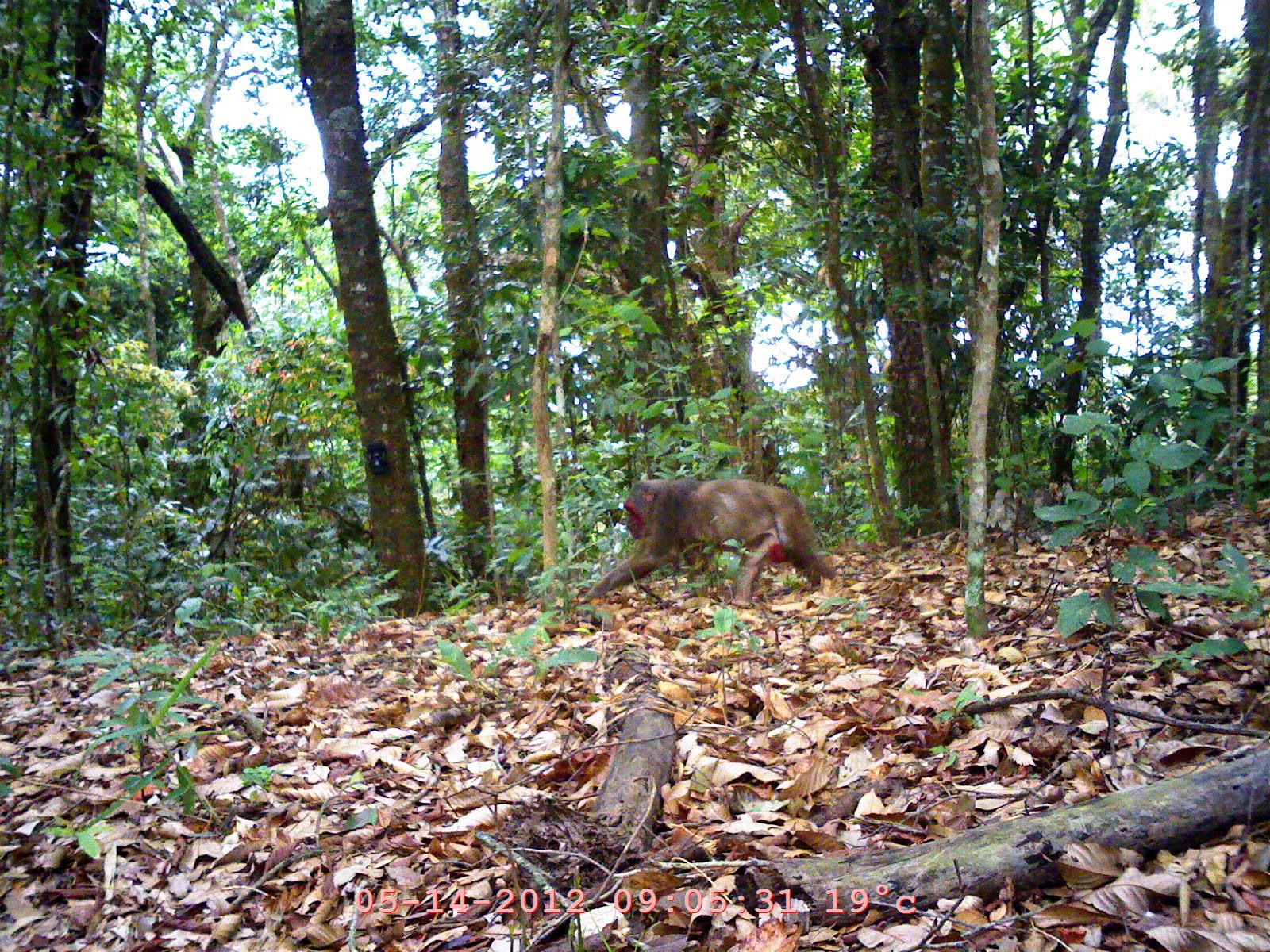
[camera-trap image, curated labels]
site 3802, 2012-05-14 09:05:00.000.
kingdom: Animalia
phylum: Chordata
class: Mammalia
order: Primates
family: Cercopithecidae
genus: Macaca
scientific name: Macaca arctoides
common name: stump-tailed macaque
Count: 1.